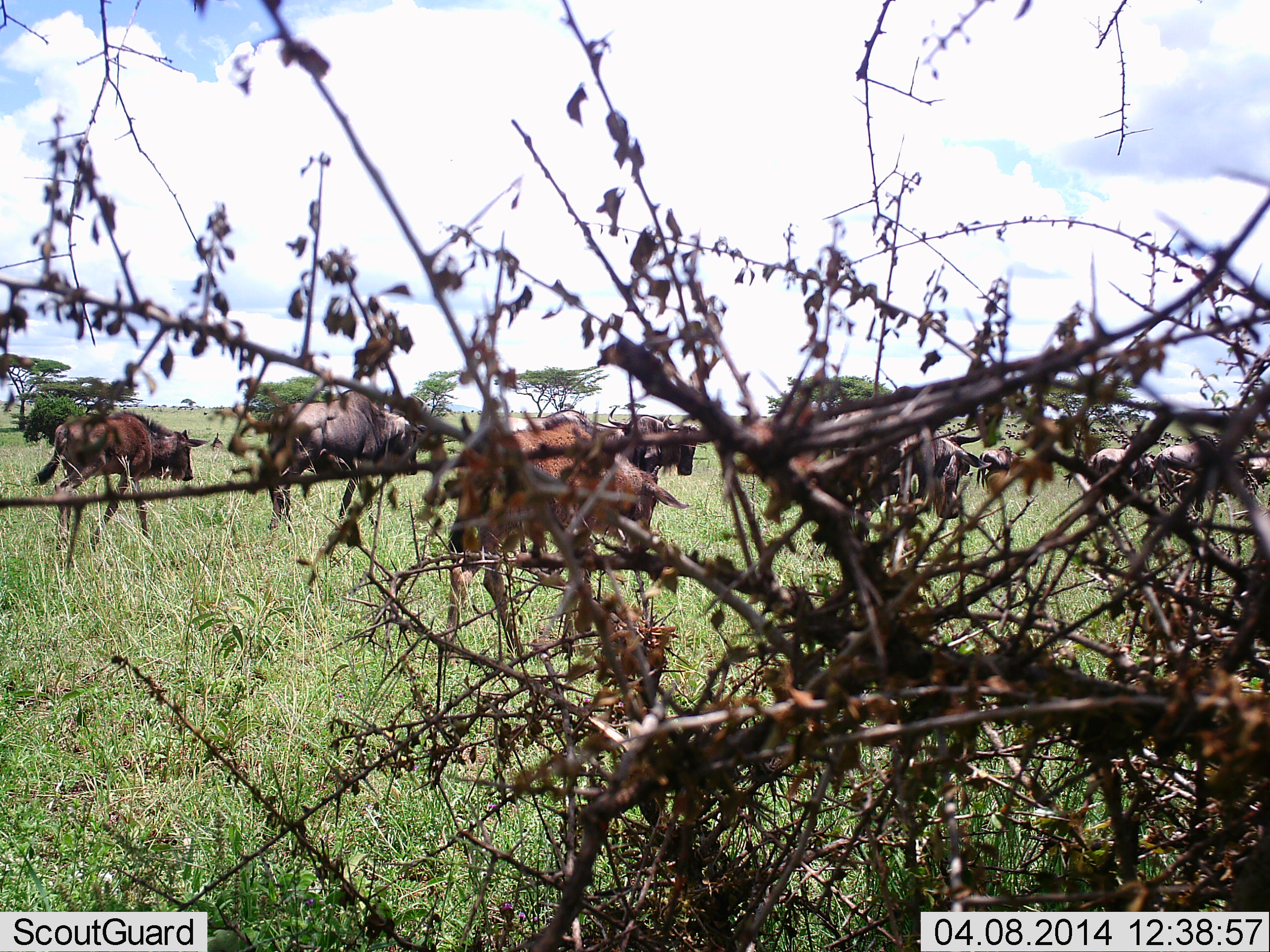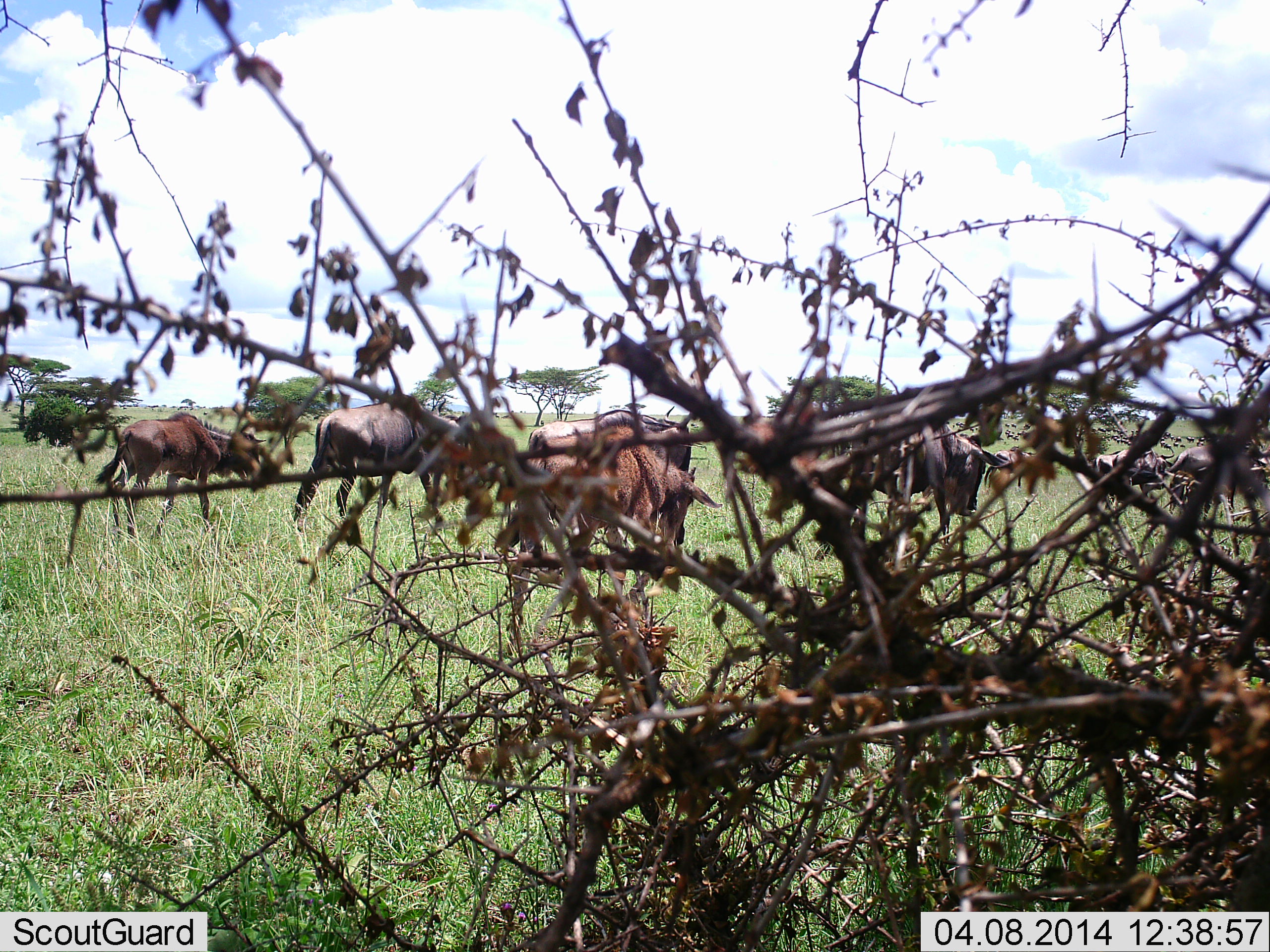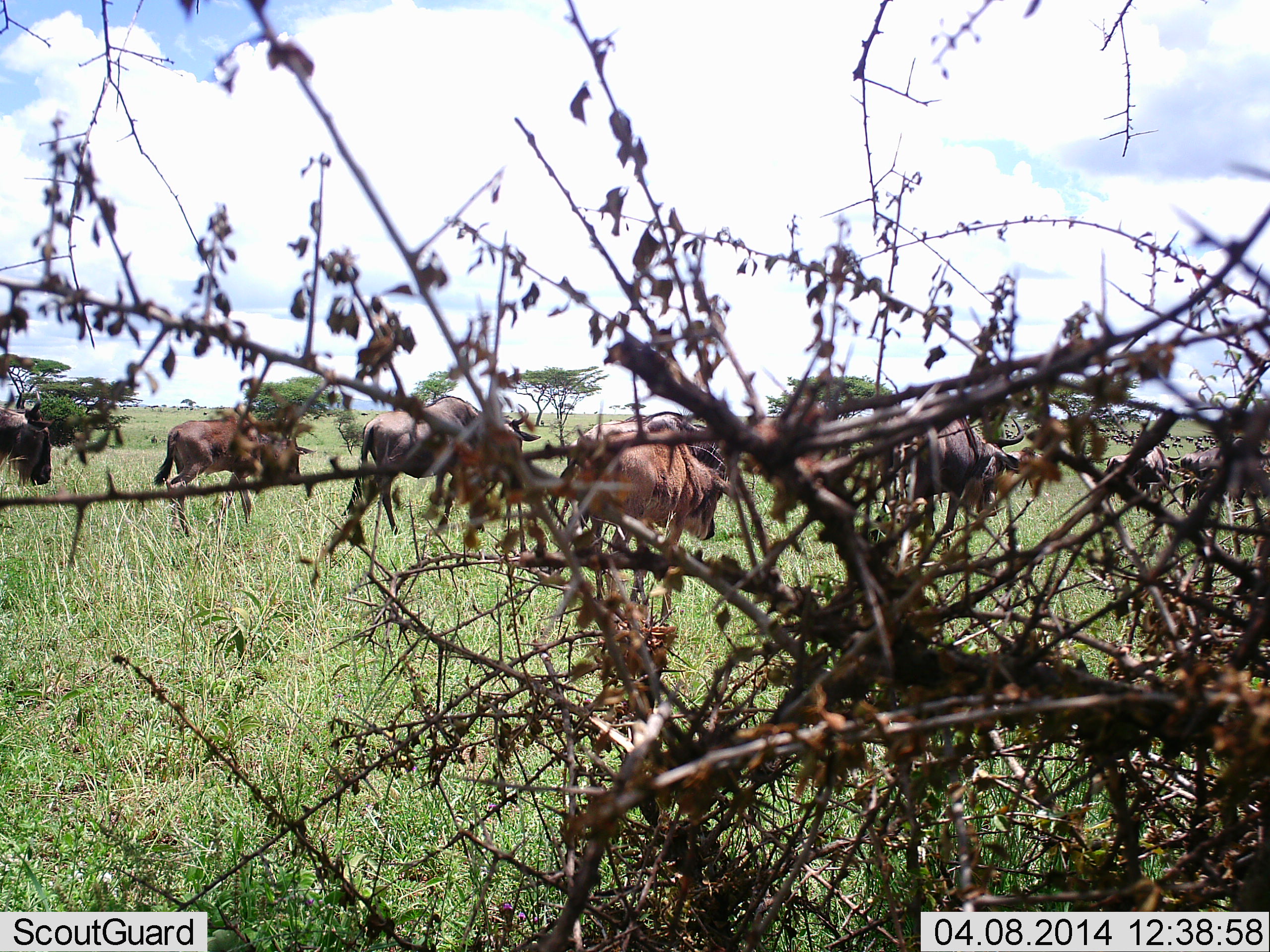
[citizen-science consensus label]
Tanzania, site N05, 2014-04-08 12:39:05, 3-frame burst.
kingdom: Animalia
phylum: Chordata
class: Mammalia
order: Artiodactyla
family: Bovidae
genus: Connochaetes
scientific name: Connochaetes taurinus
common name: blue wildebeest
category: wildebeest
Wildebeest (blue wildebeest) (Connochaetes taurinus), count 11-50. Behavior (volunteer vote fractions): standing 0%, resting 0%, moving 90%, interacting 0%. Young present (vote fraction): 40%. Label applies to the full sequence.